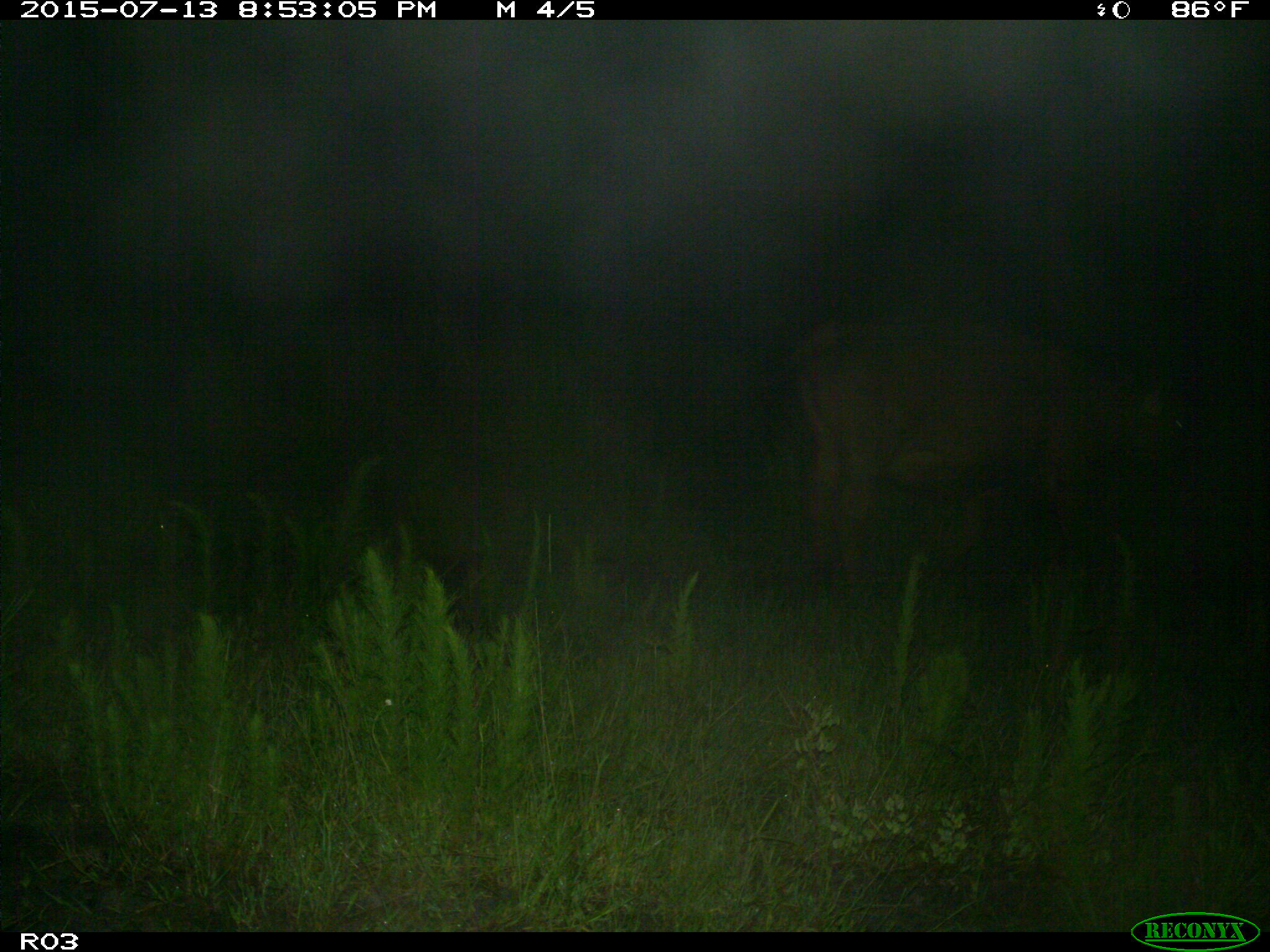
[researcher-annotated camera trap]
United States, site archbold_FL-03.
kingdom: Animalia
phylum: Chordata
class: Mammalia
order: Artiodactyla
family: Bovidae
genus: Bos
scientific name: Bos taurus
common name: domestic cow